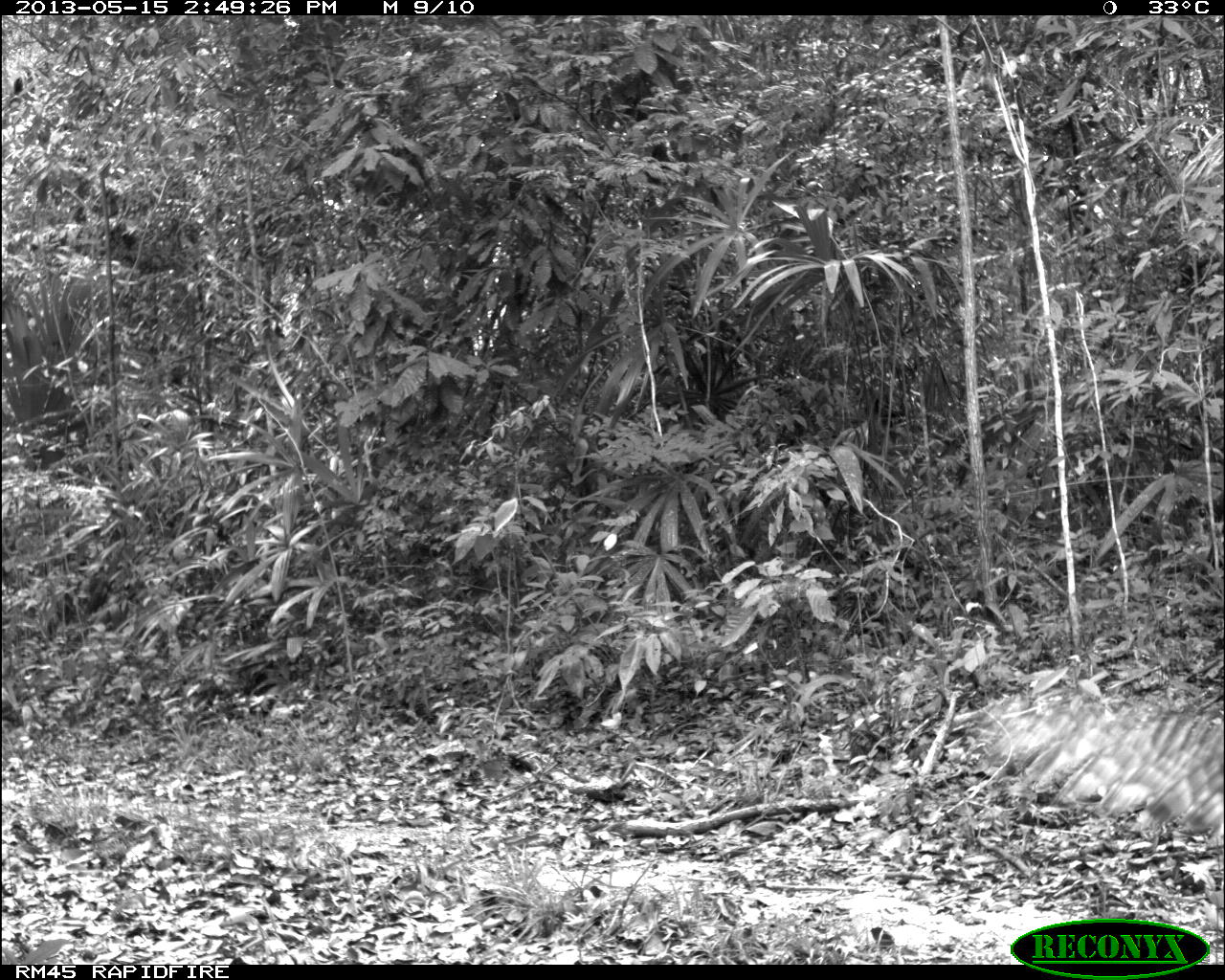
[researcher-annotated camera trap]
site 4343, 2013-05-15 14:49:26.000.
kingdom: Animalia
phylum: Chordata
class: Aves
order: Galliformes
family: Phasianidae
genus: Meleagris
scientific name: Meleagris ocellata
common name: ocellated turkey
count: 1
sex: female